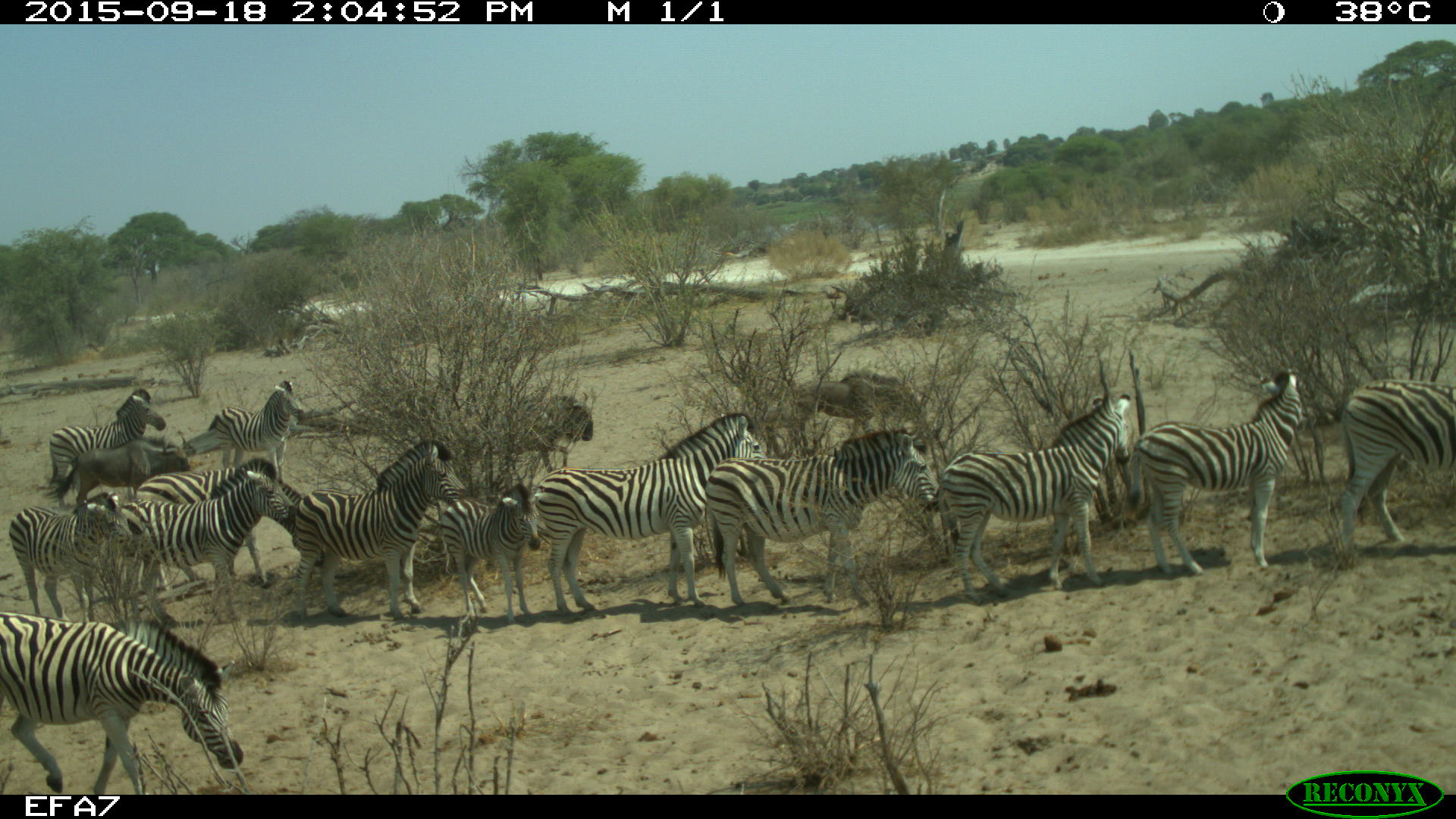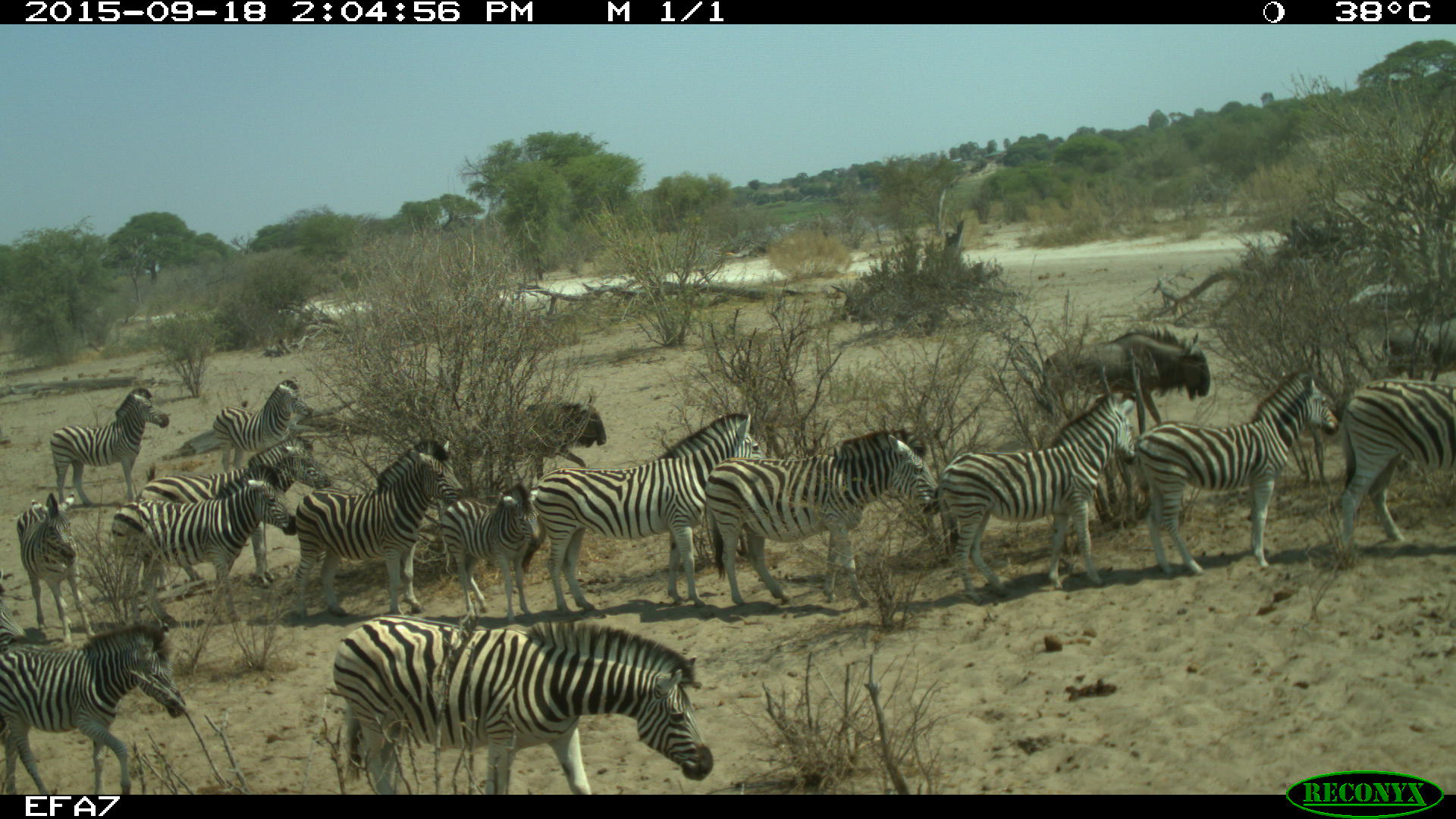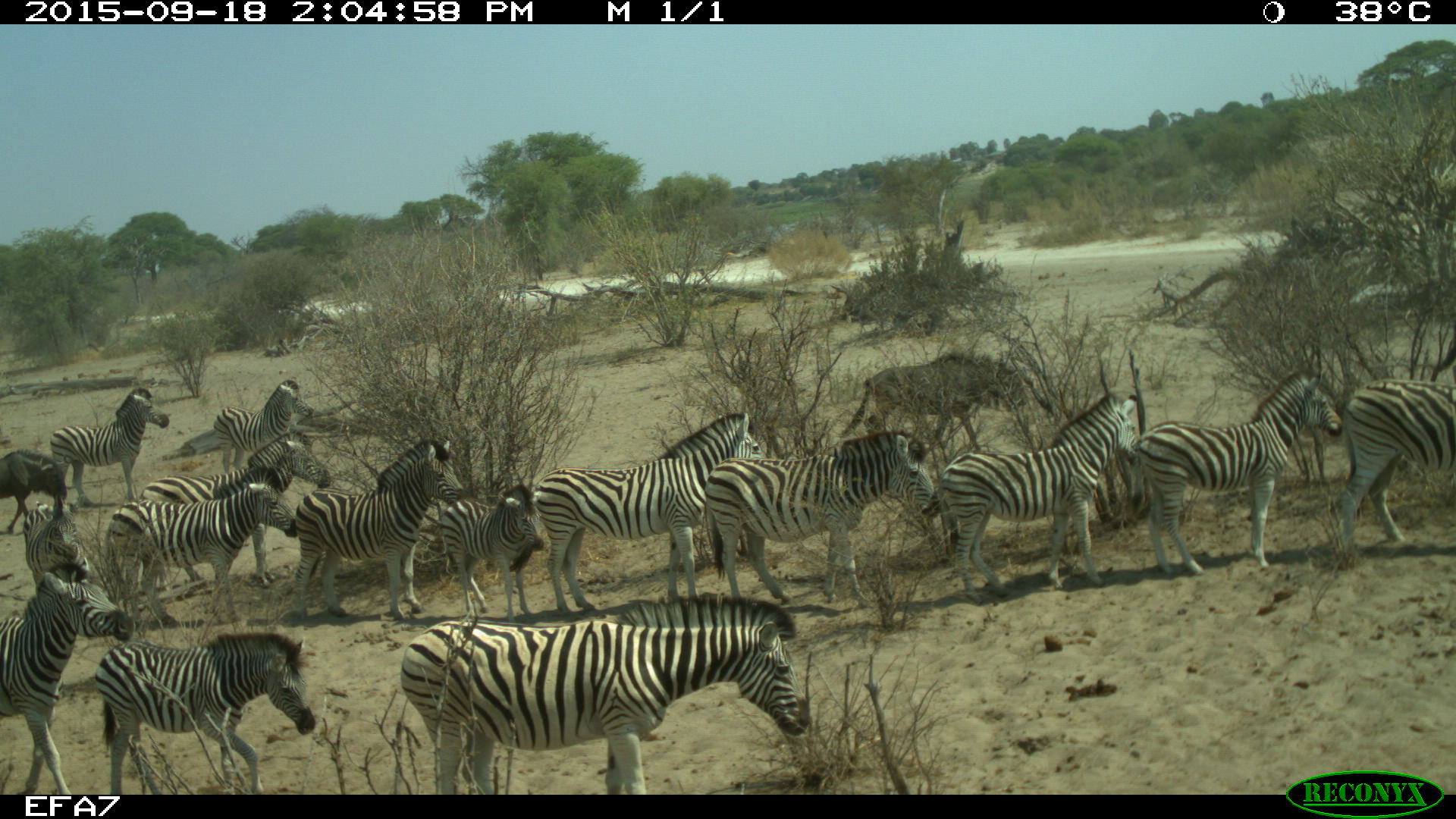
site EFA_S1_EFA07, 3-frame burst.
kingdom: Animalia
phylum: Chordata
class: Mammalia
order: Artiodactyla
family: Bovidae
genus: Connochaetes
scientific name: Connochaetes taurinus taurinus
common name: blue wildebeest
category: wildebeestblue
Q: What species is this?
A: Wildebeestblue (blue wildebeest) (Connochaetes taurinus taurinus).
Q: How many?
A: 3.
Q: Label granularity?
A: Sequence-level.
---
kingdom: Animalia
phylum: Chordata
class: Mammalia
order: Perissodactyla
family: Equidae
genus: Equus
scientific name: Equus quagga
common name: plains zebra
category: zebraplains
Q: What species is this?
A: Zebraplains (plains zebra) (Equus quagga).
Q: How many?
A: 11-50.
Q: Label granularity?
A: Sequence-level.